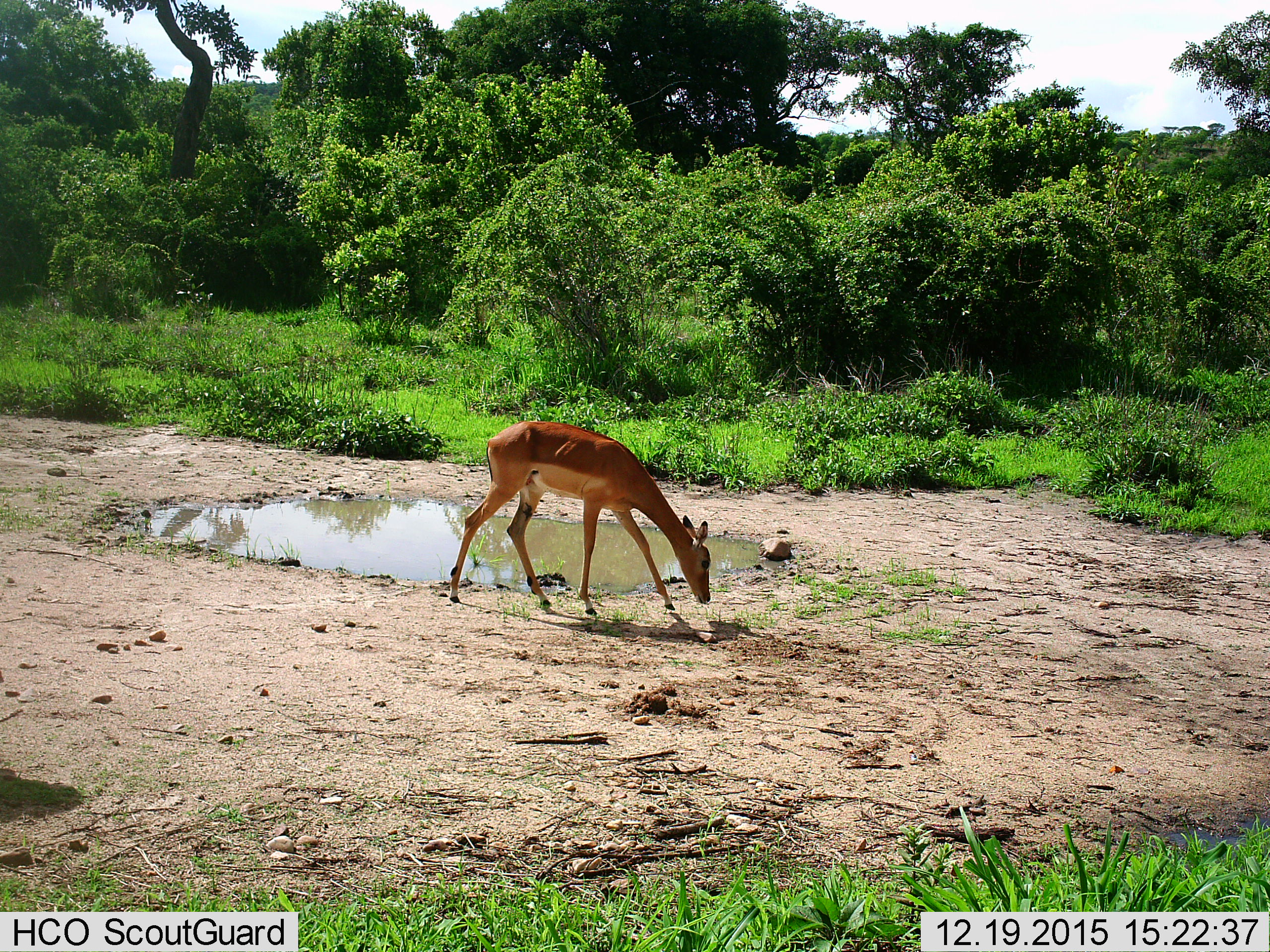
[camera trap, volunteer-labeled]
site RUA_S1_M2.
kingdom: Animalia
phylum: Chordata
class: Mammalia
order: Artiodactyla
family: Bovidae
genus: Aepyceros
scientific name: Aepyceros melampus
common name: impala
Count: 1.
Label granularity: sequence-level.